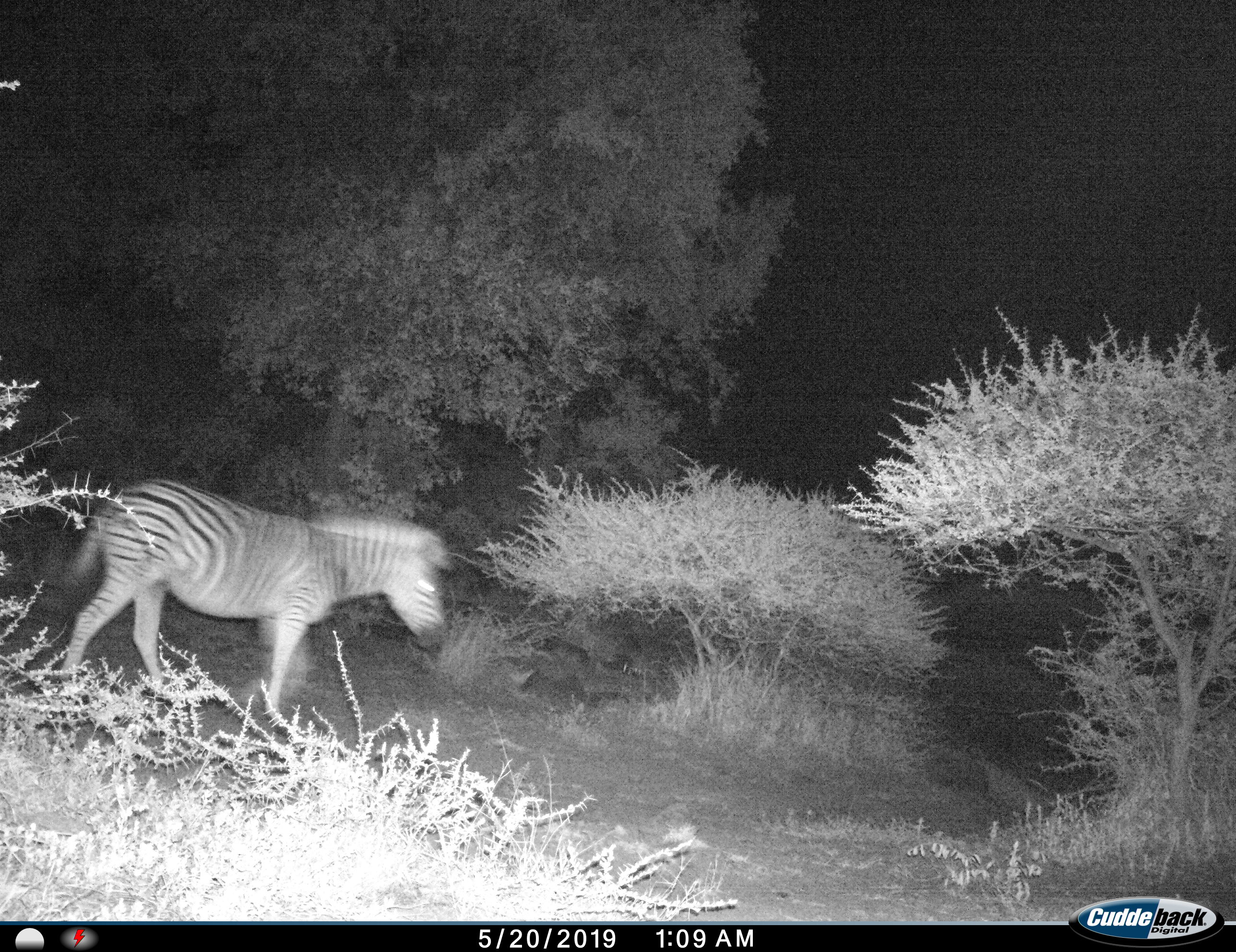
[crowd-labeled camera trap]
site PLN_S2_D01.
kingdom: Animalia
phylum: Chordata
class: Mammalia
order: Perissodactyla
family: Equidae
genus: Equus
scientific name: Equus quagga burchellii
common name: burchell's zebra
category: zebraburchells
Zebraburchells (burchell's zebra) (Equus quagga burchellii), count 1. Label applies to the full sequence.